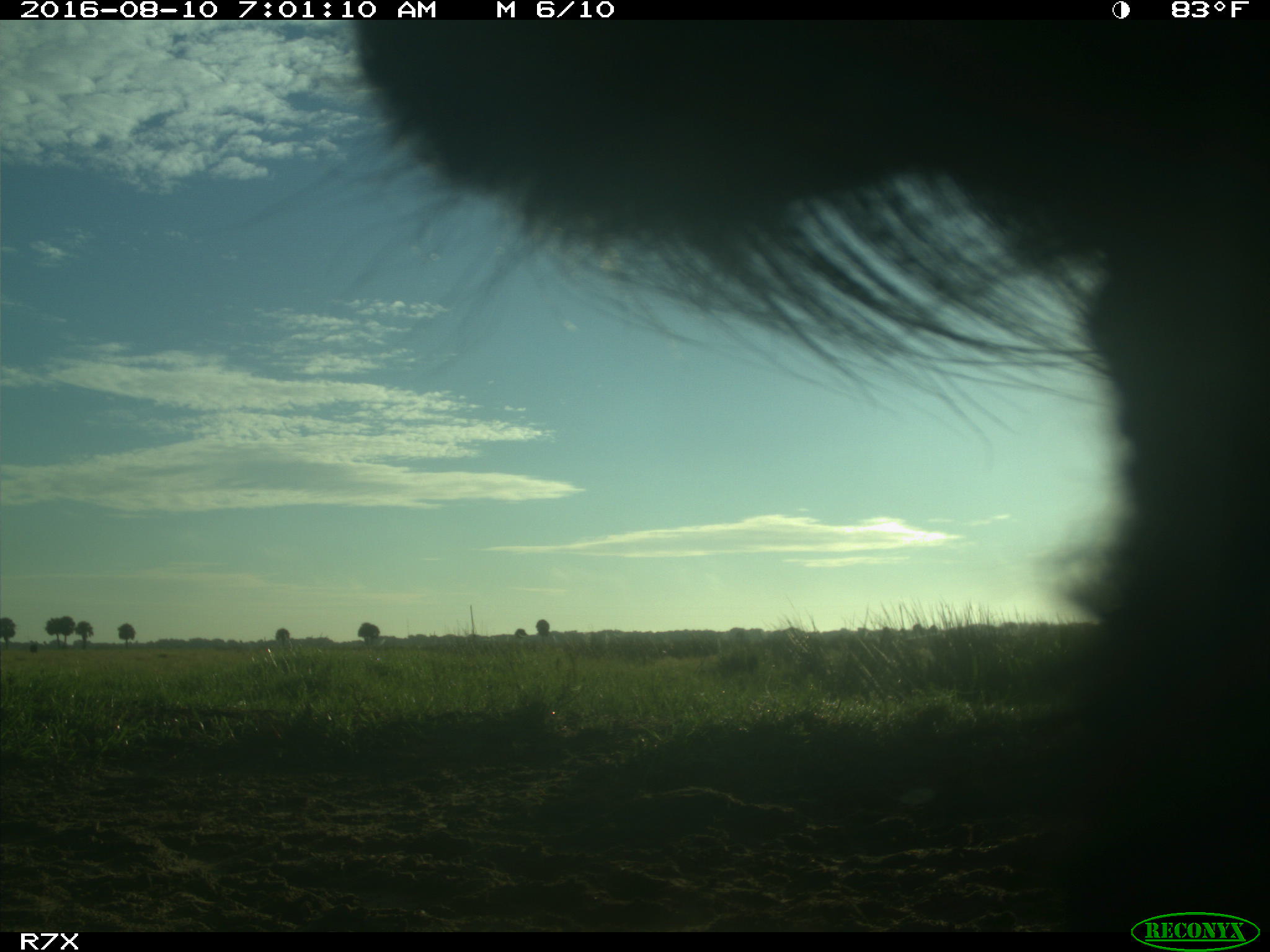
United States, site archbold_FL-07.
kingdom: Animalia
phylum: Chordata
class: Mammalia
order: Artiodactyla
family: Bovidae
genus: Bos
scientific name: Bos taurus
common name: domestic cow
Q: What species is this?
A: Bos taurus (domestic cow).